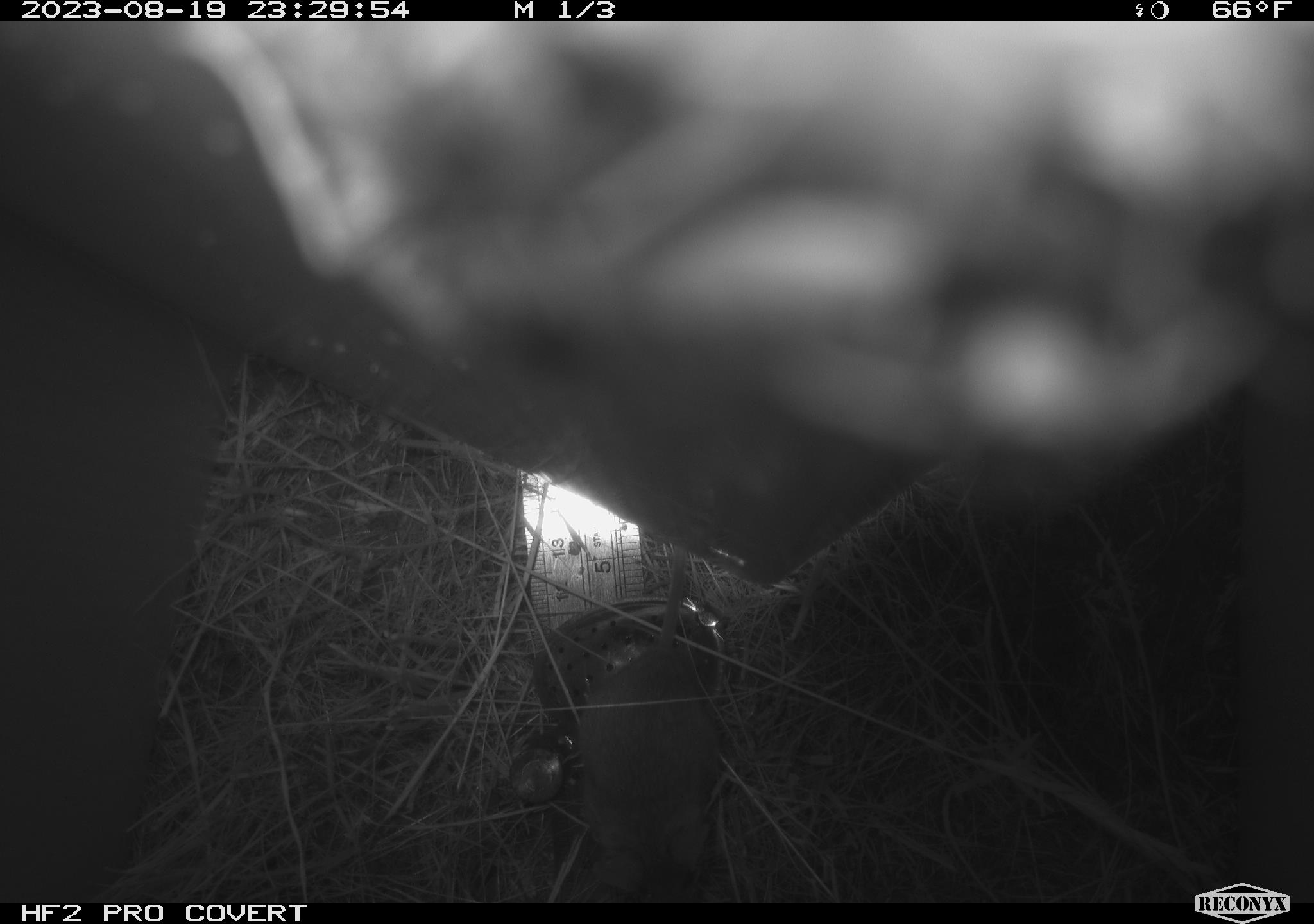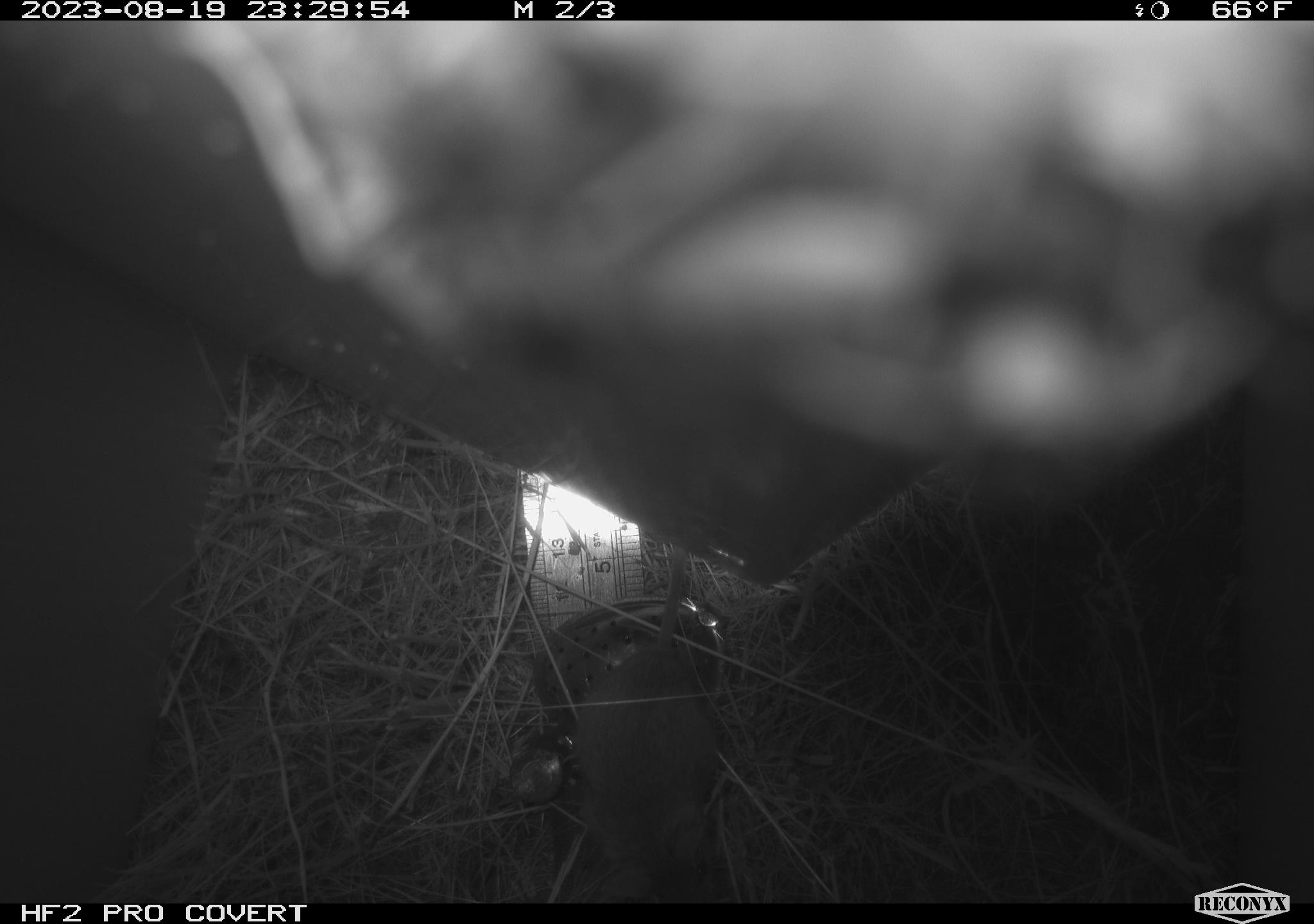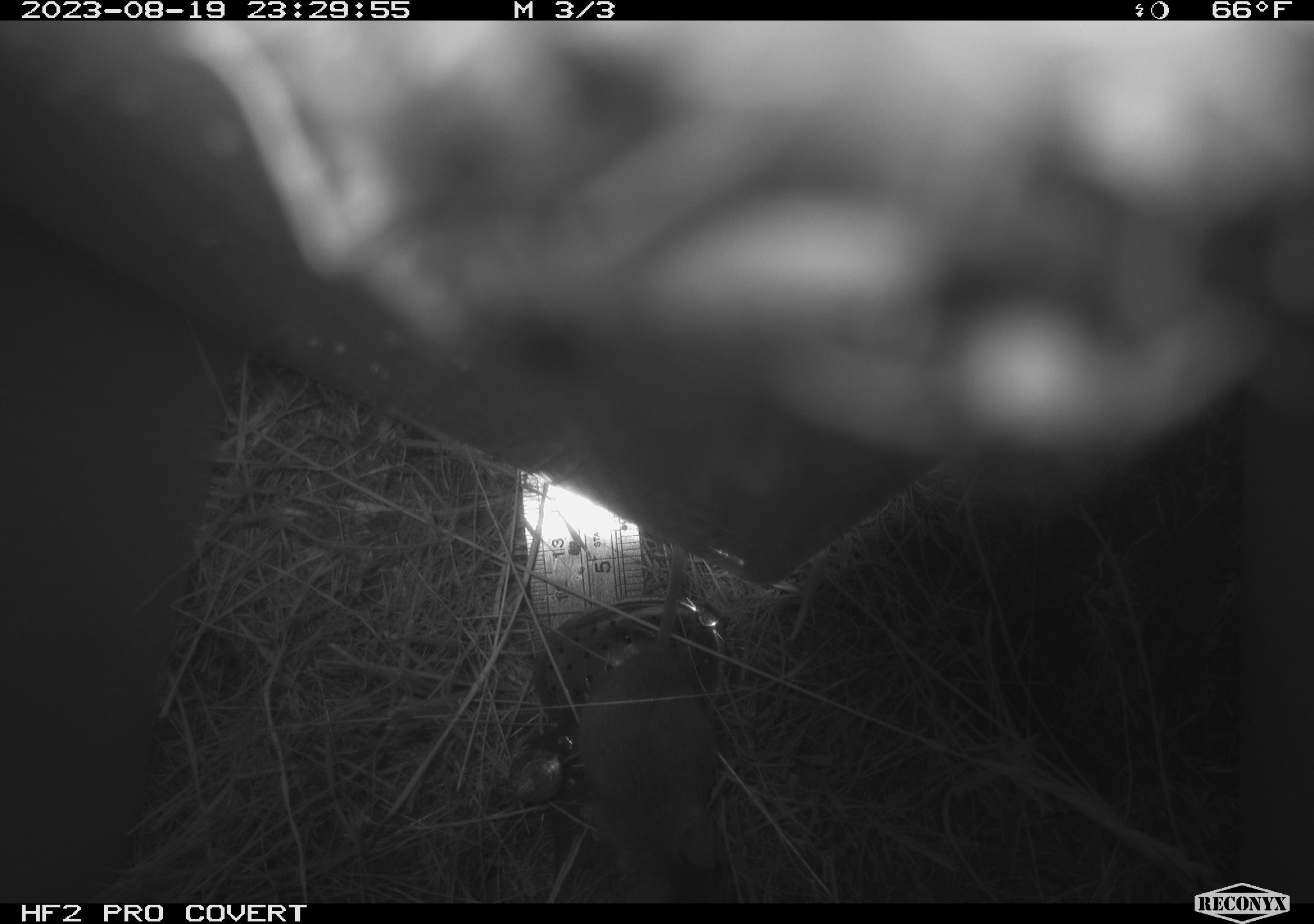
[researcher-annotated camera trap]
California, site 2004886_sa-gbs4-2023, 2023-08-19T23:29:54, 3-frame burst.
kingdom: Animalia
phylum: Arthropoda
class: Insecta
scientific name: Insecta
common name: insect